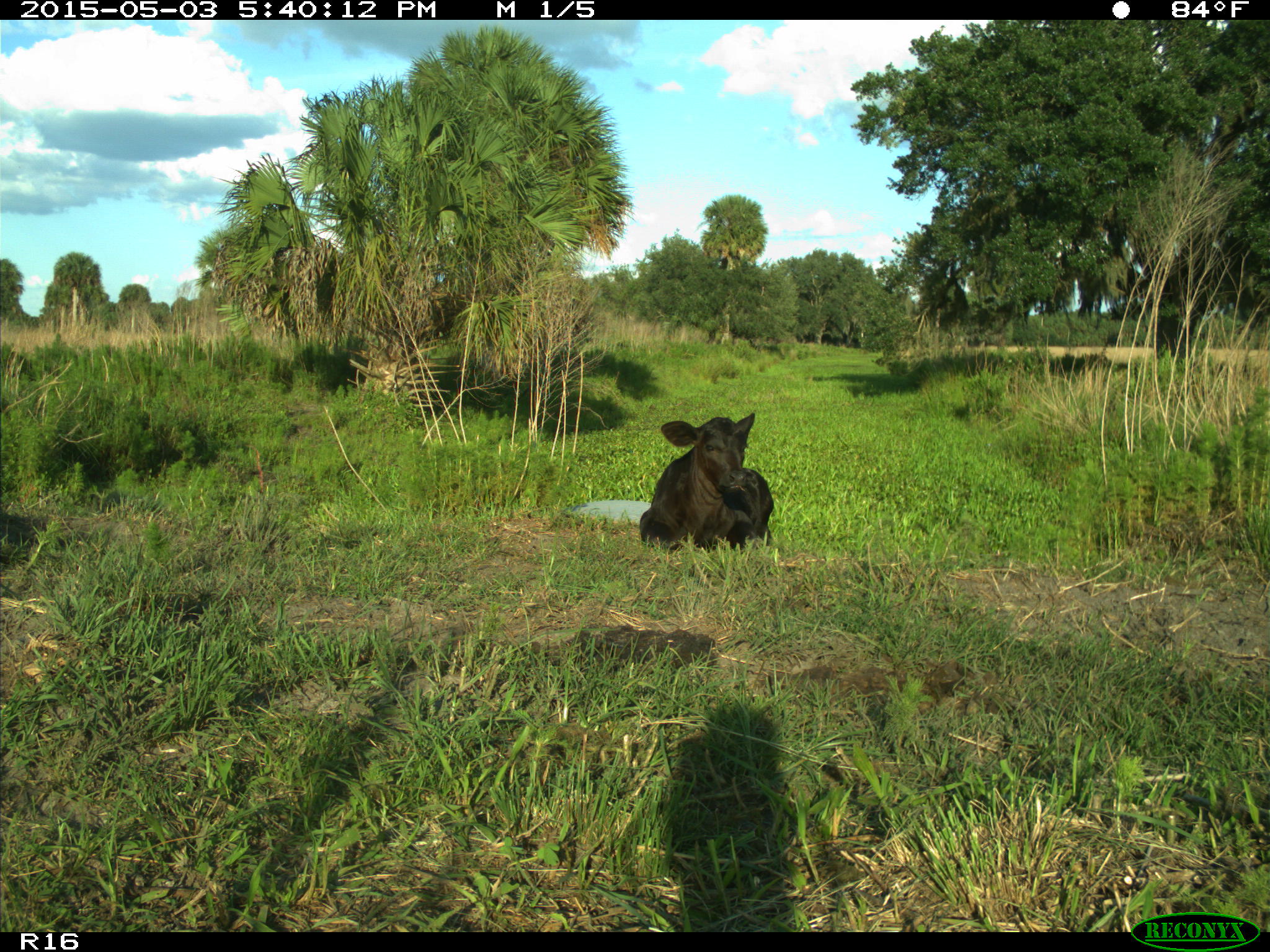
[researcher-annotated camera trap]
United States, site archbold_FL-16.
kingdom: Animalia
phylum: Chordata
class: Mammalia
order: Artiodactyla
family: Bovidae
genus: Bos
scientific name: Bos taurus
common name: domestic cow